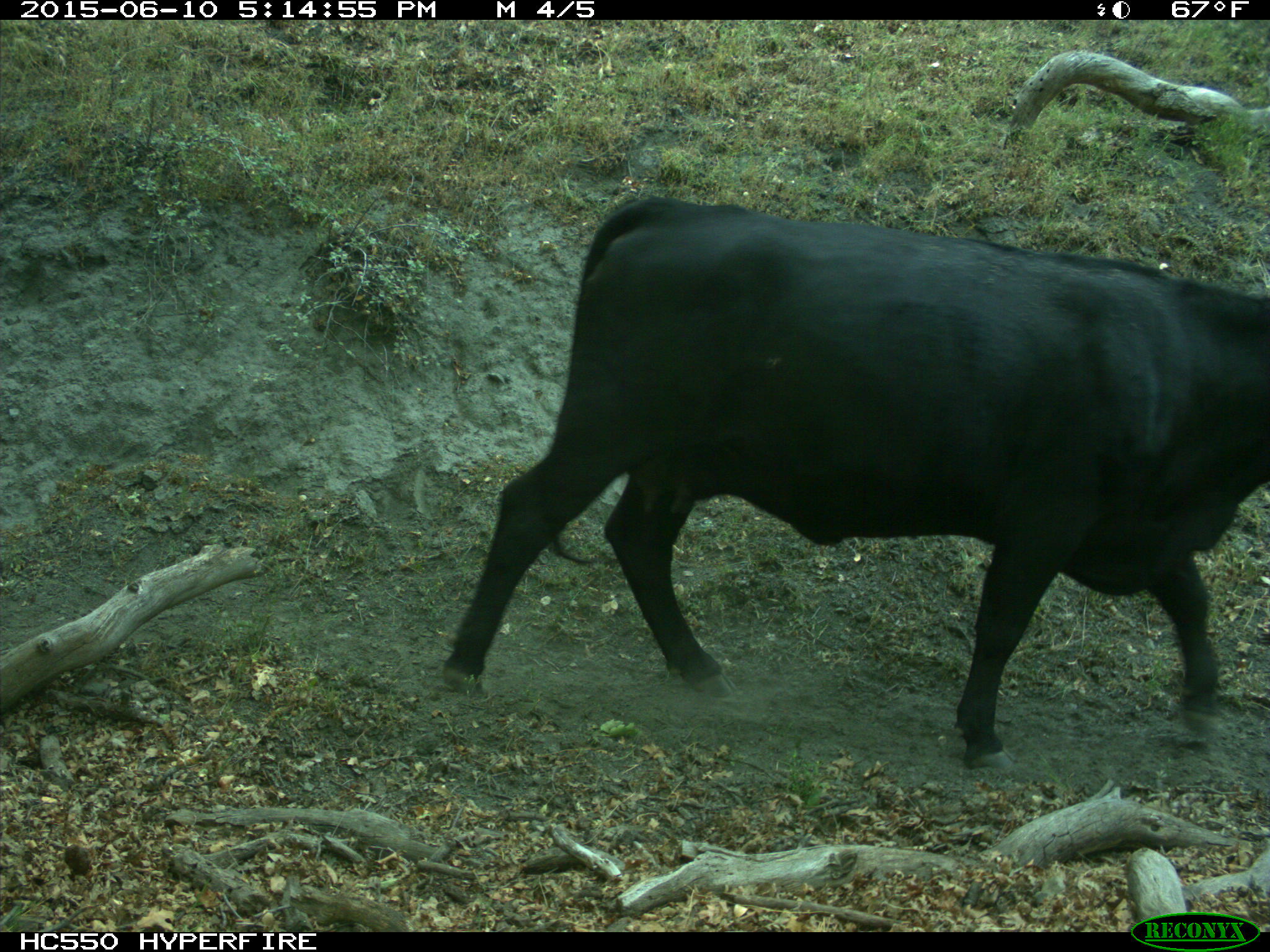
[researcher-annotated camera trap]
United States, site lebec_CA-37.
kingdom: Animalia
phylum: Chordata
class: Mammalia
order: Artiodactyla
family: Bovidae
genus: Bos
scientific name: Bos taurus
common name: domestic cow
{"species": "Bos taurus (domestic cow)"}